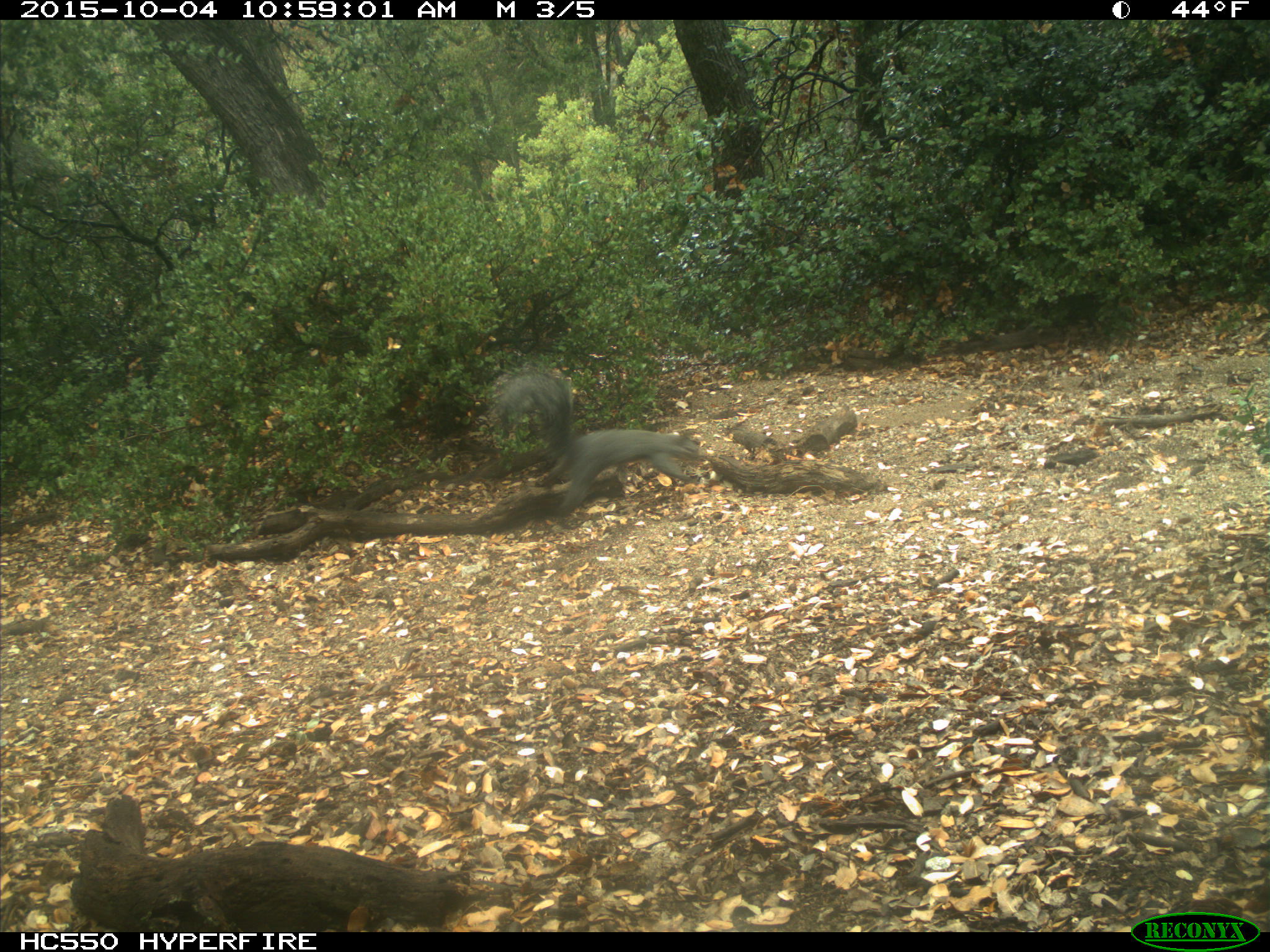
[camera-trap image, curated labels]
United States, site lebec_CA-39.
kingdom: Animalia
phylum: Chordata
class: Mammalia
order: Rodentia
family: Sciuridae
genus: Sciurus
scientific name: Sciurus carolinensis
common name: eastern gray squirrel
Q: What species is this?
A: Sciurus carolinensis (eastern gray squirrel).